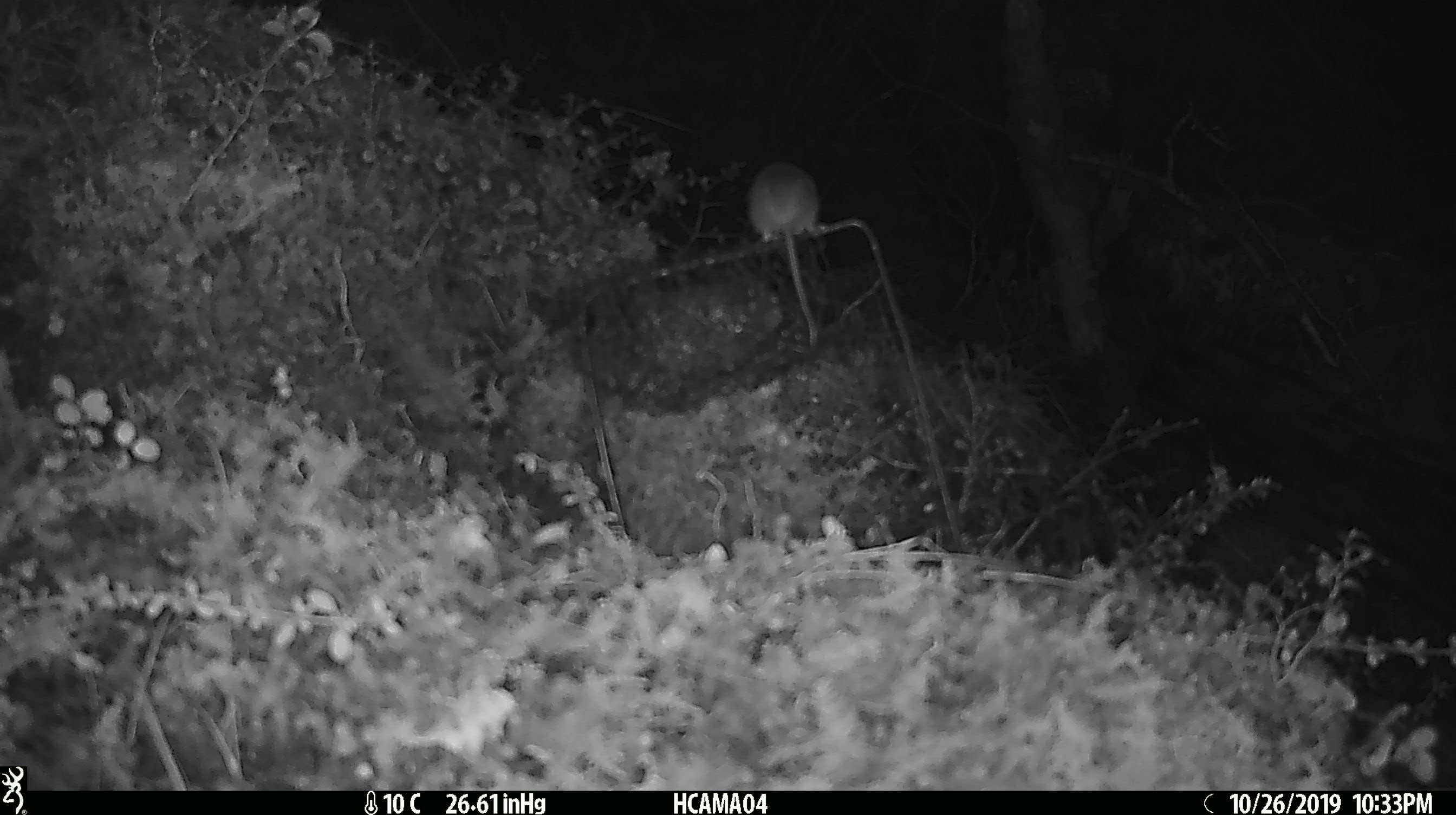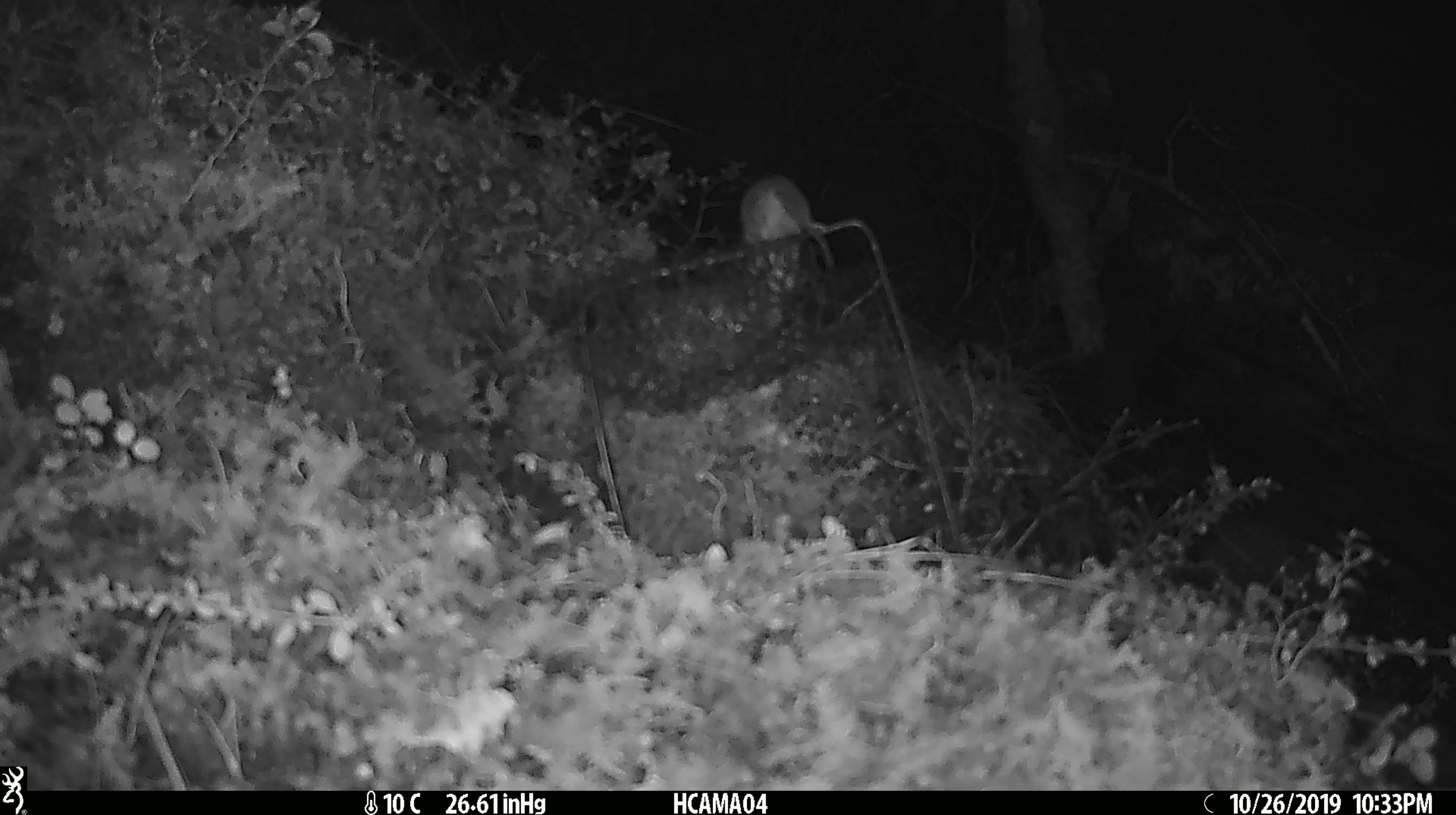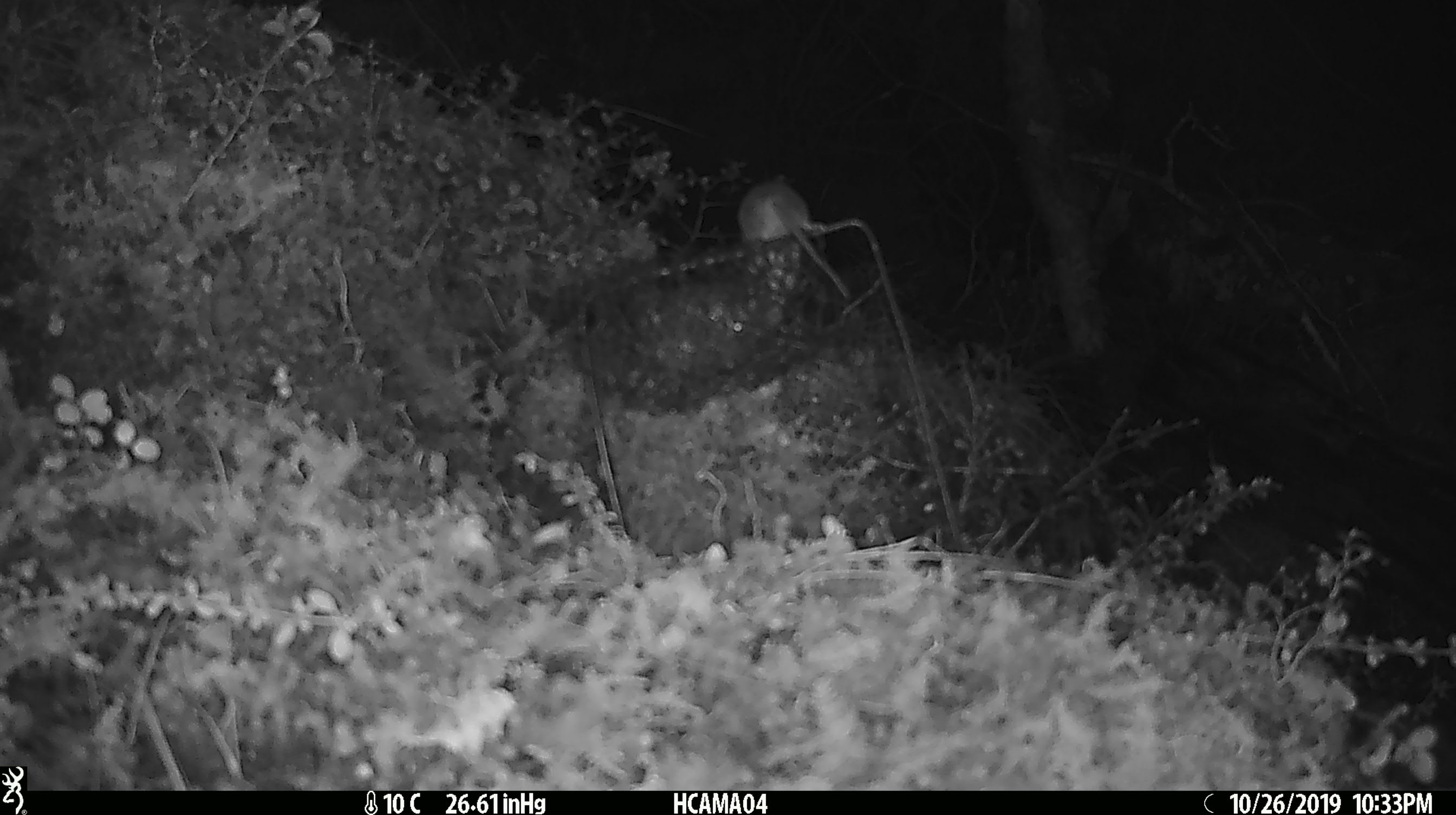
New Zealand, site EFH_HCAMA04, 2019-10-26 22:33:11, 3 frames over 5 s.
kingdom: Animalia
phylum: Chordata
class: Mammalia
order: Rodentia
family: Muridae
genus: Mus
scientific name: Mus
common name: mouse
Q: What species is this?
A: Mouse (Mus).